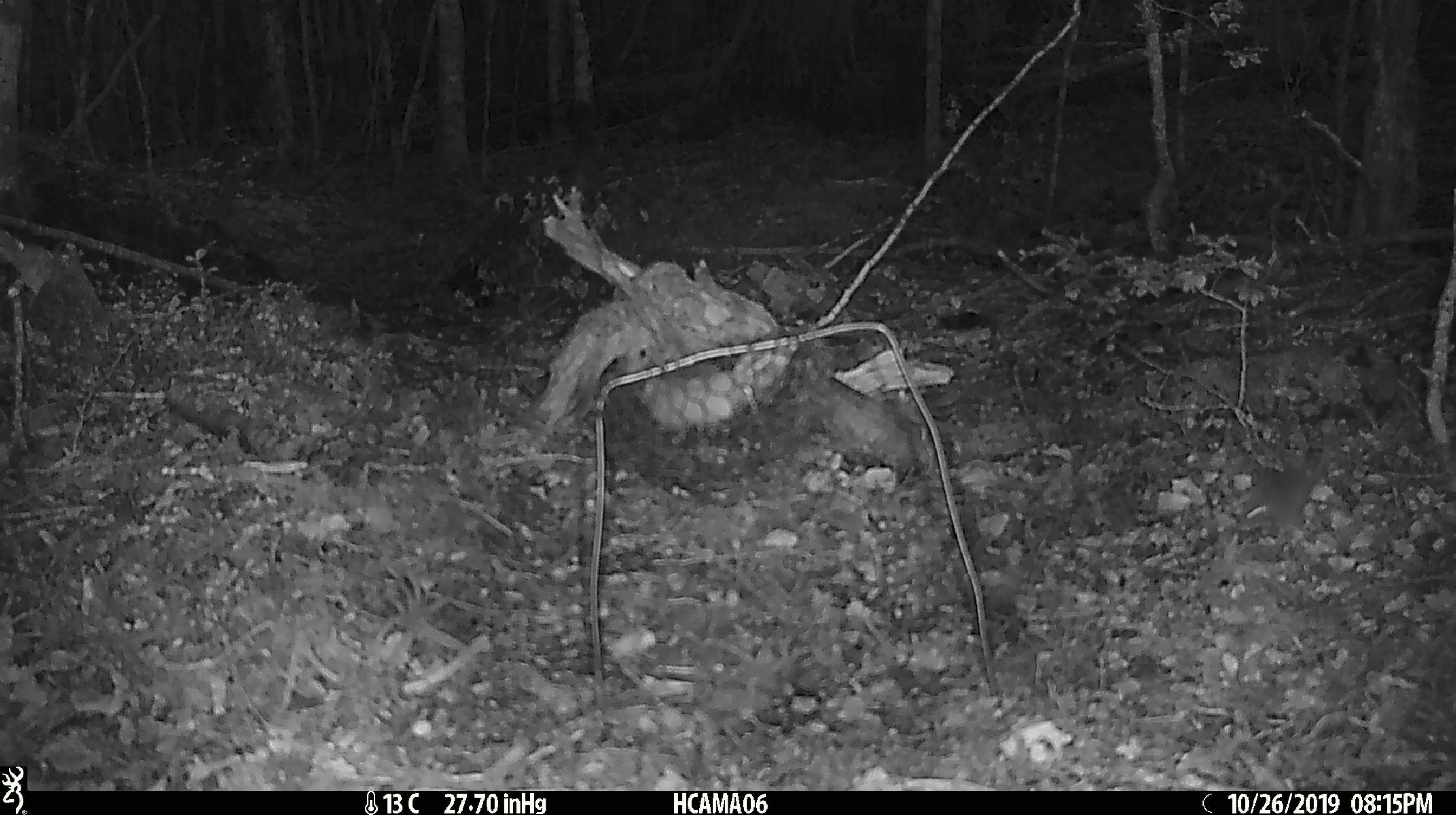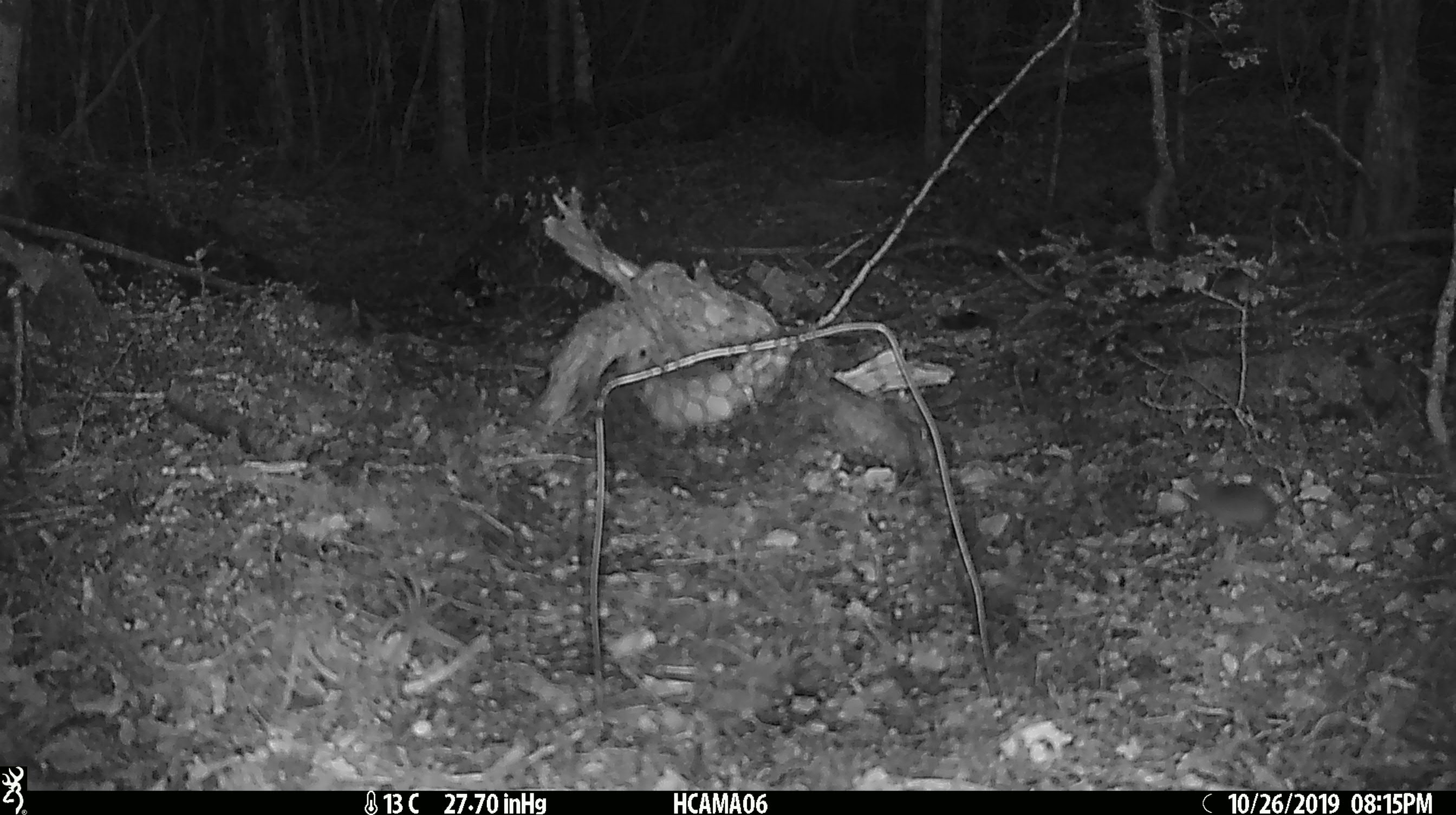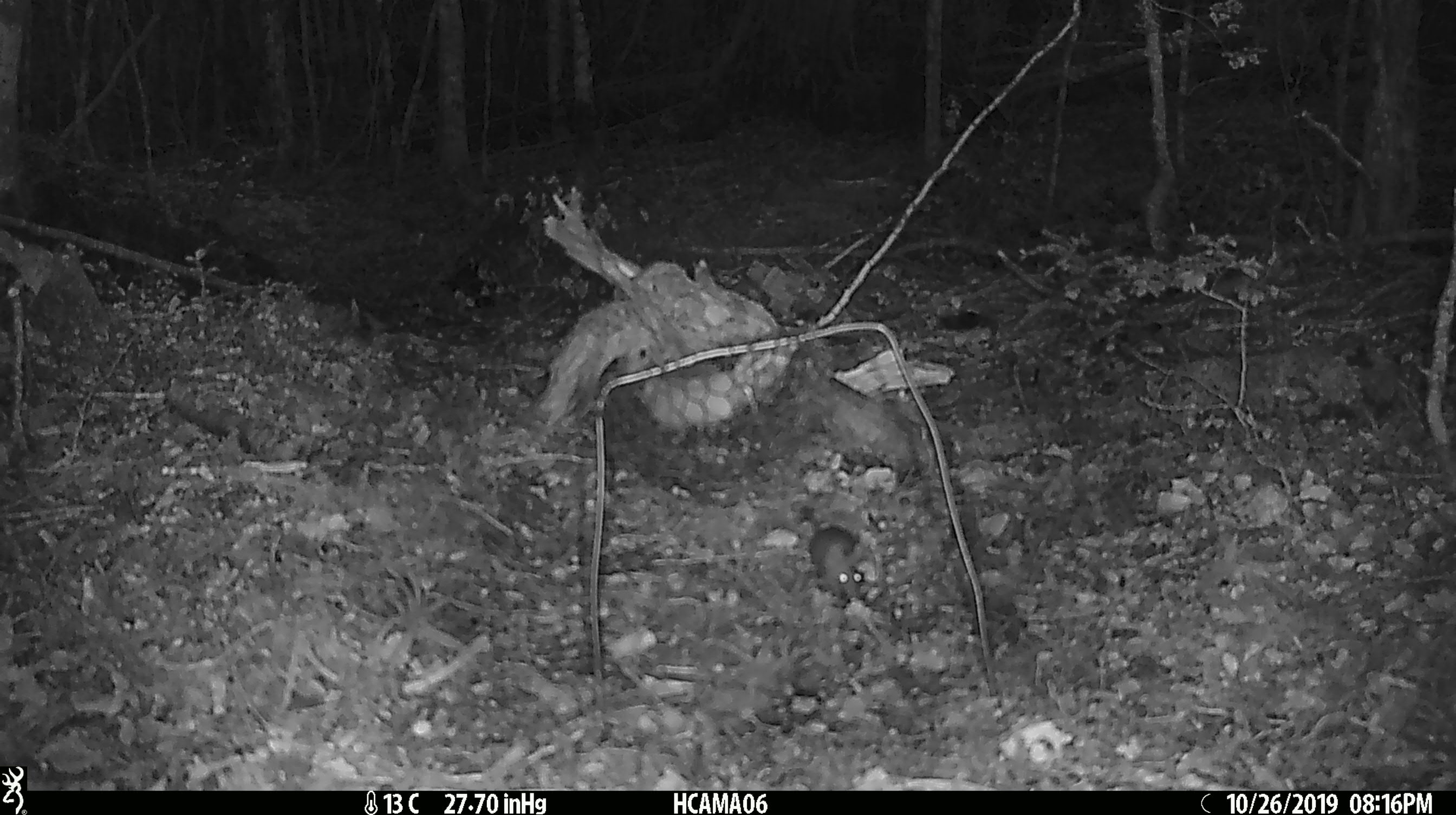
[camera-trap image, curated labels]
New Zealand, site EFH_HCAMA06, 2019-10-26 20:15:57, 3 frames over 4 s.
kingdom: Animalia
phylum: Chordata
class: Mammalia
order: Rodentia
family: Muridae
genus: Mus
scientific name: Mus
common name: mouse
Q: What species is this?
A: Mouse (Mus).